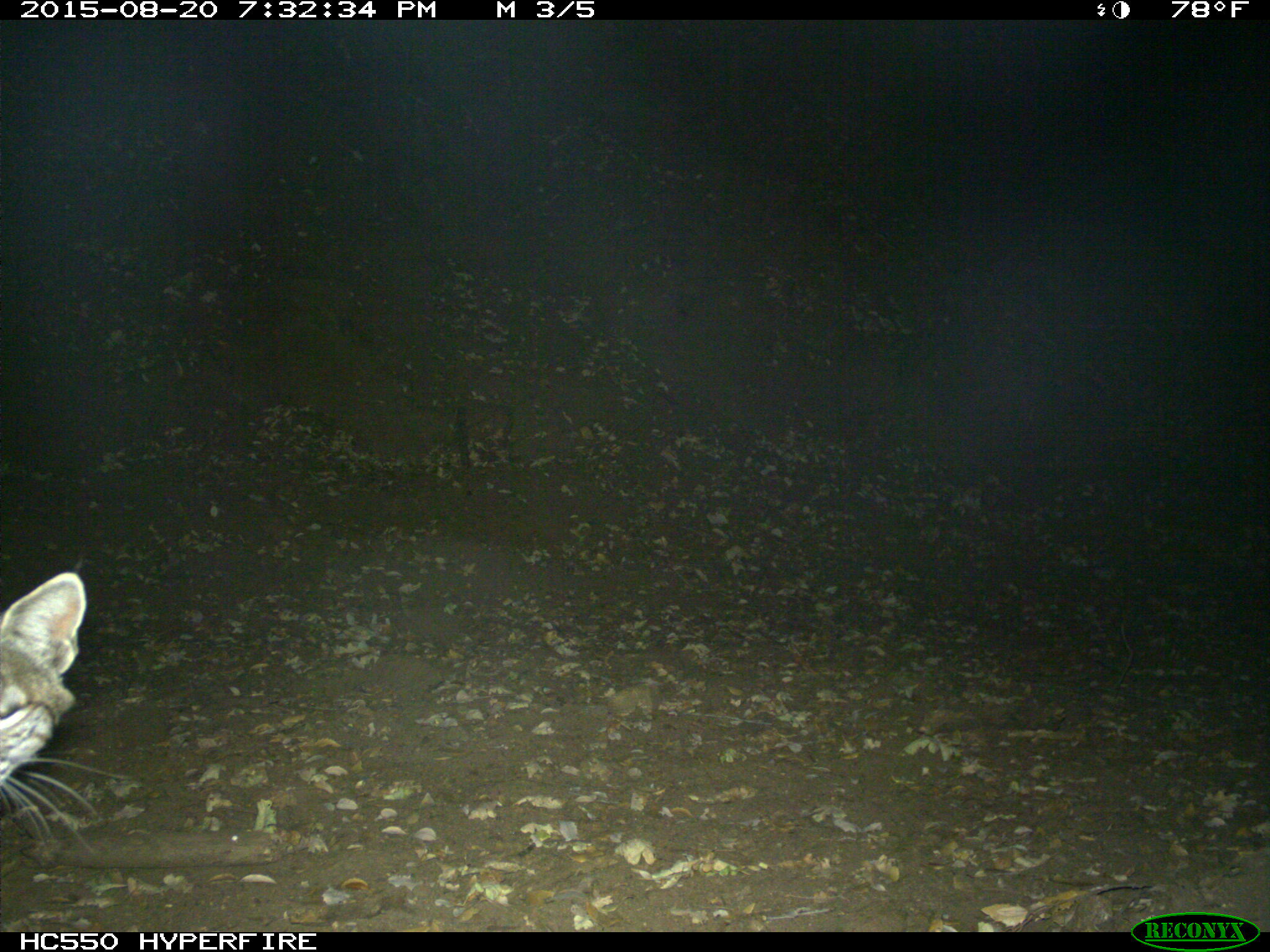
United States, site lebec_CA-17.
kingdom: Animalia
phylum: Chordata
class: Mammalia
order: Carnivora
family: Felidae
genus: Lynx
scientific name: Lynx rufus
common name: bobcat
Lynx rufus (bobcat).